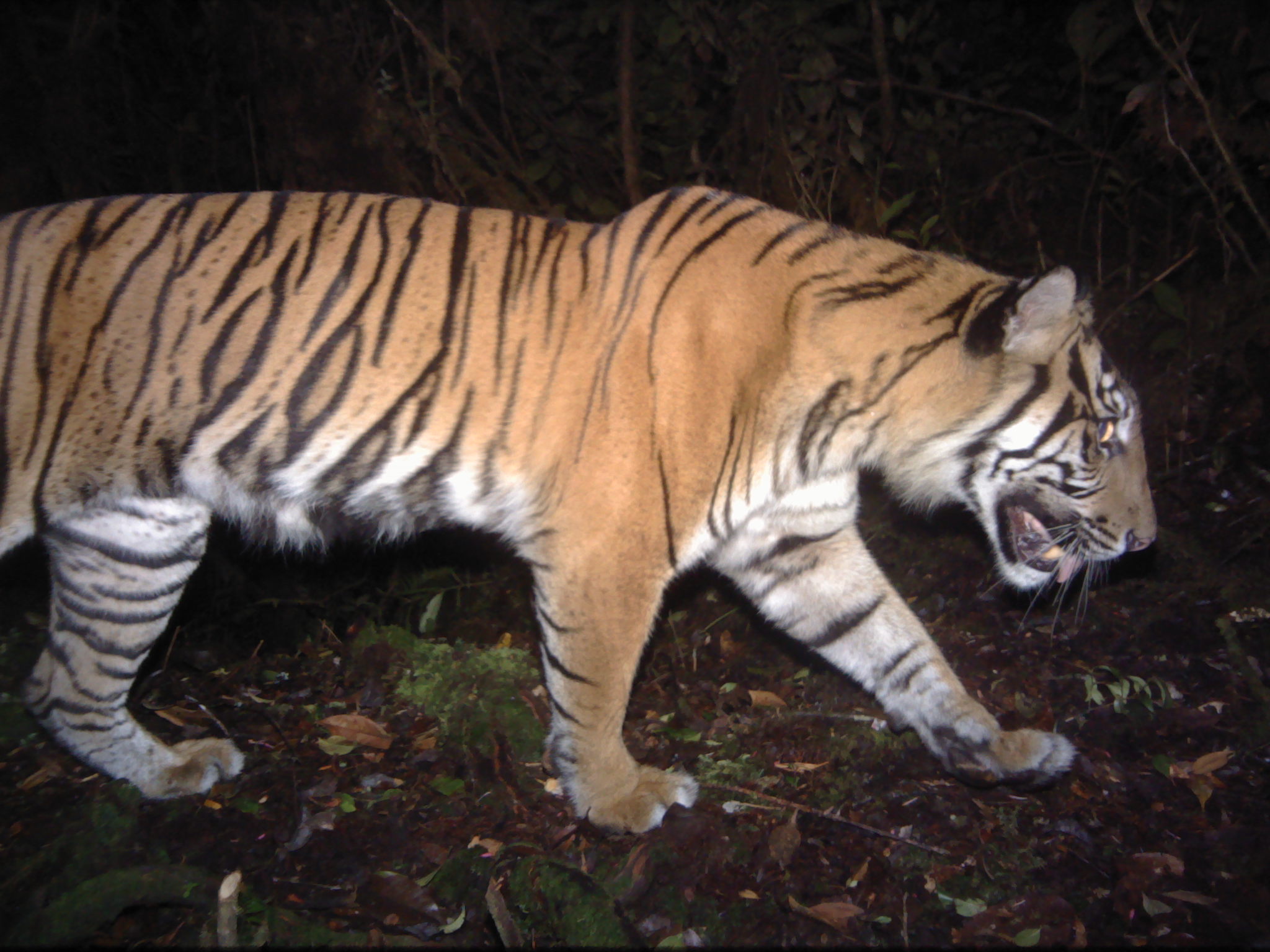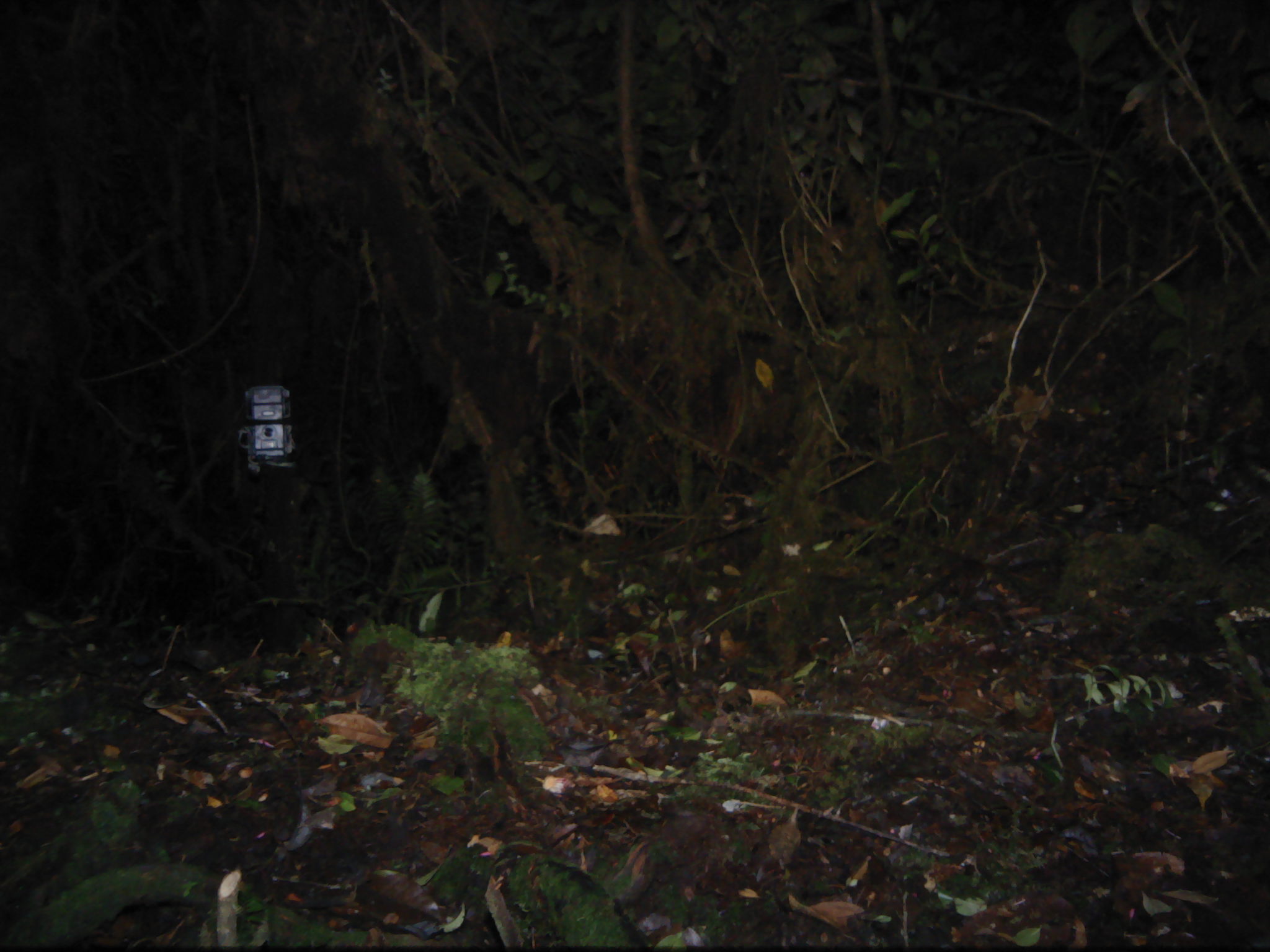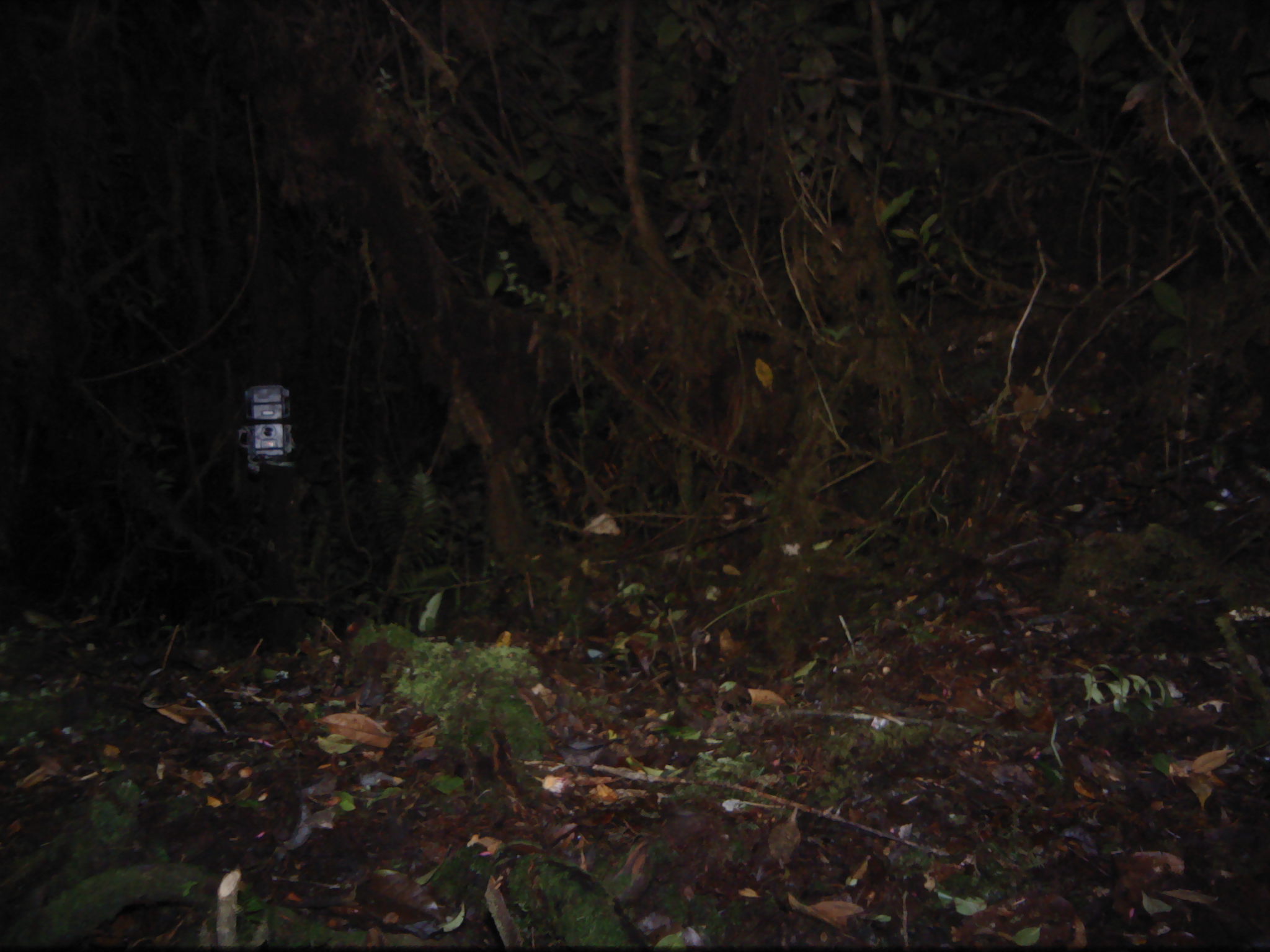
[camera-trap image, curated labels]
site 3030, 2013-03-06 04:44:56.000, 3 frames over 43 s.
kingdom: Animalia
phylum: Chordata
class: Mammalia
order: Carnivora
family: Felidae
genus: Panthera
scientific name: Panthera tigris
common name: tiger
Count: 1.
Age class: adult.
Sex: female.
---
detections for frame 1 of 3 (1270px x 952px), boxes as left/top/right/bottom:
panthera tigris: 0/181/1160/837